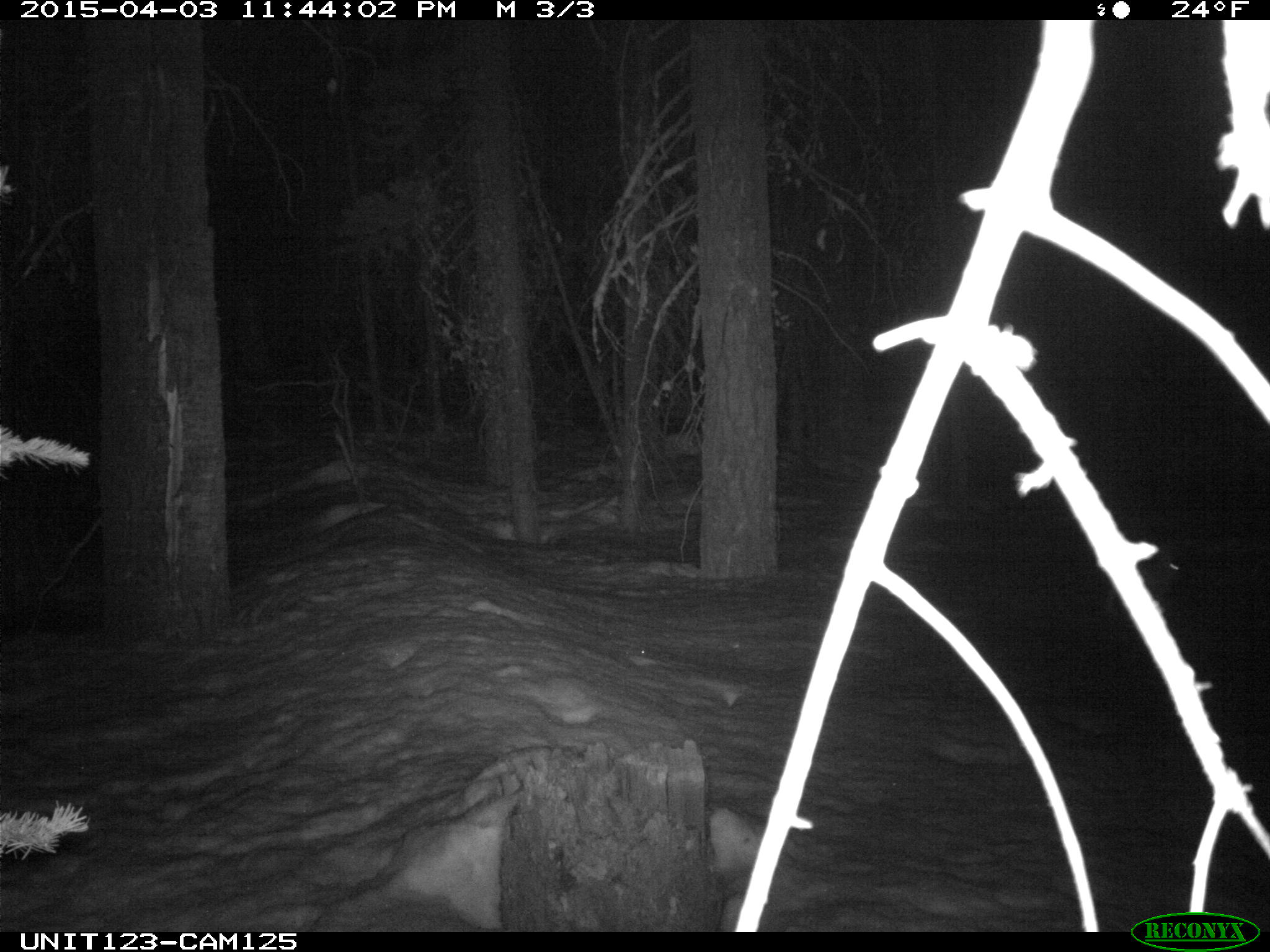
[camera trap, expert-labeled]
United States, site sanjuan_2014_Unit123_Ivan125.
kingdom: Animalia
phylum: Chordata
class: Mammalia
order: Lagomorpha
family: Leporidae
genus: Lepus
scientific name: Lepus americanus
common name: snowshoe hare